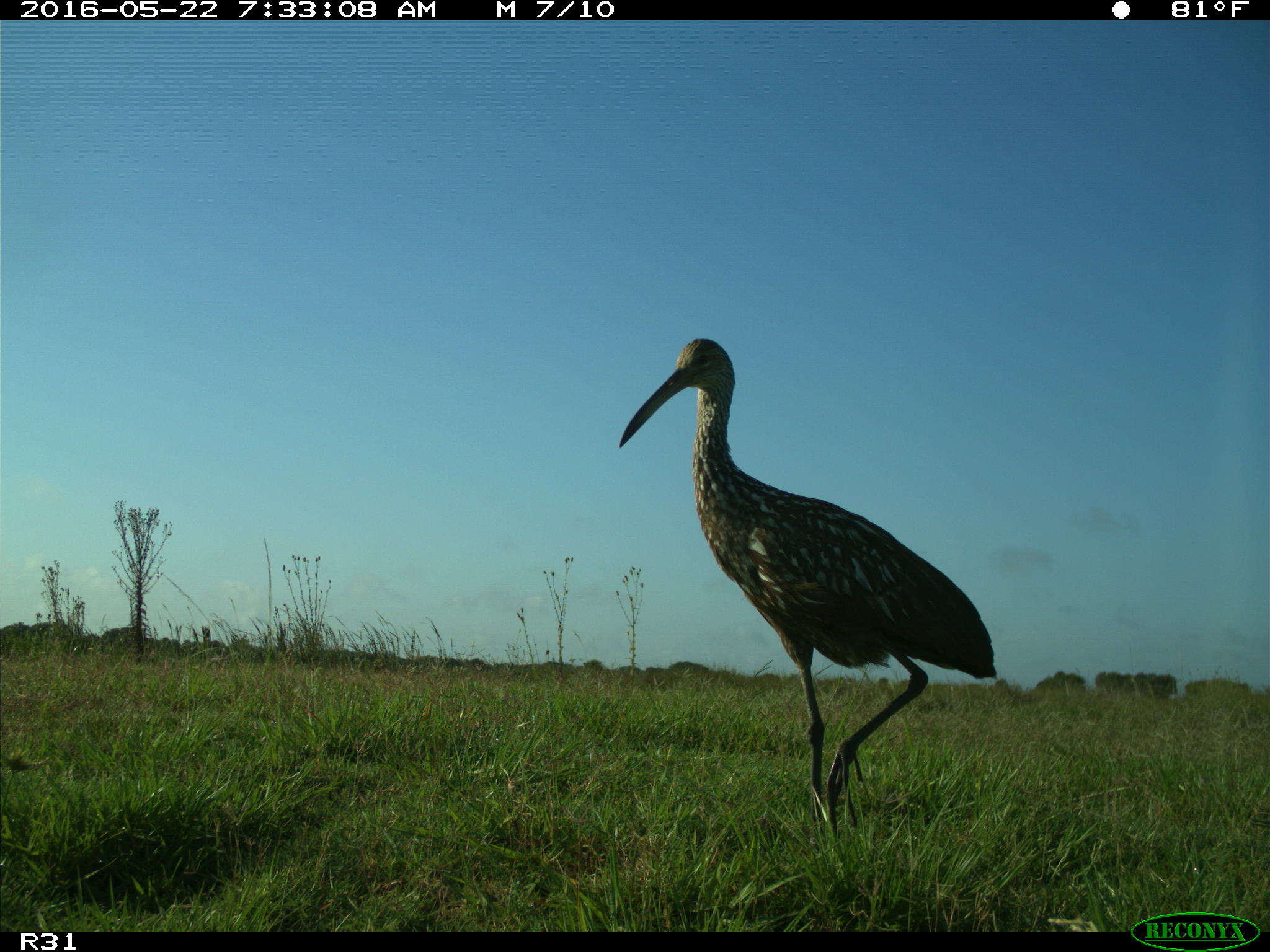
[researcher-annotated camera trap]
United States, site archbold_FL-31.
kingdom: Animalia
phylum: Chordata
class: Aves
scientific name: Aves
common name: birds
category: unidentified bird